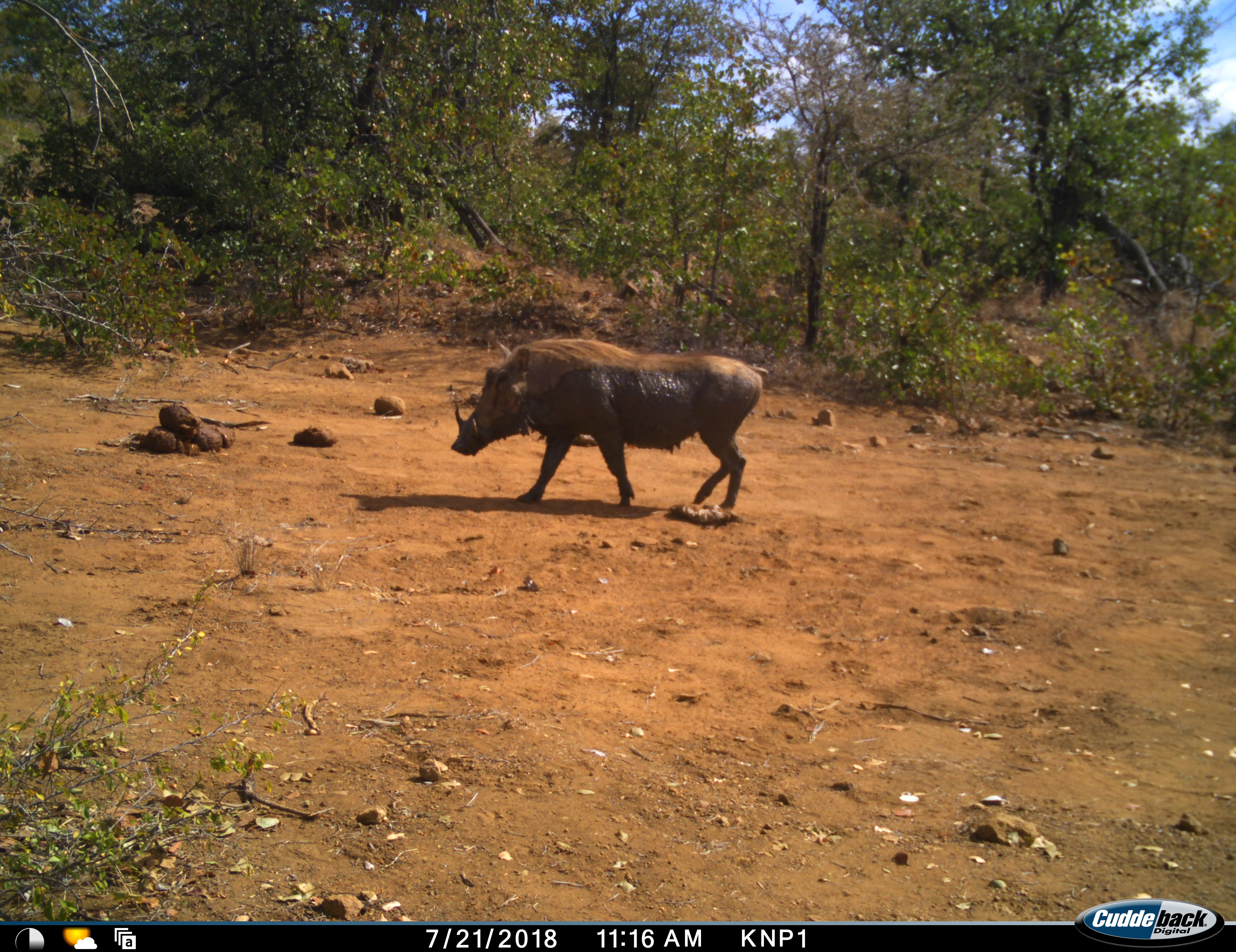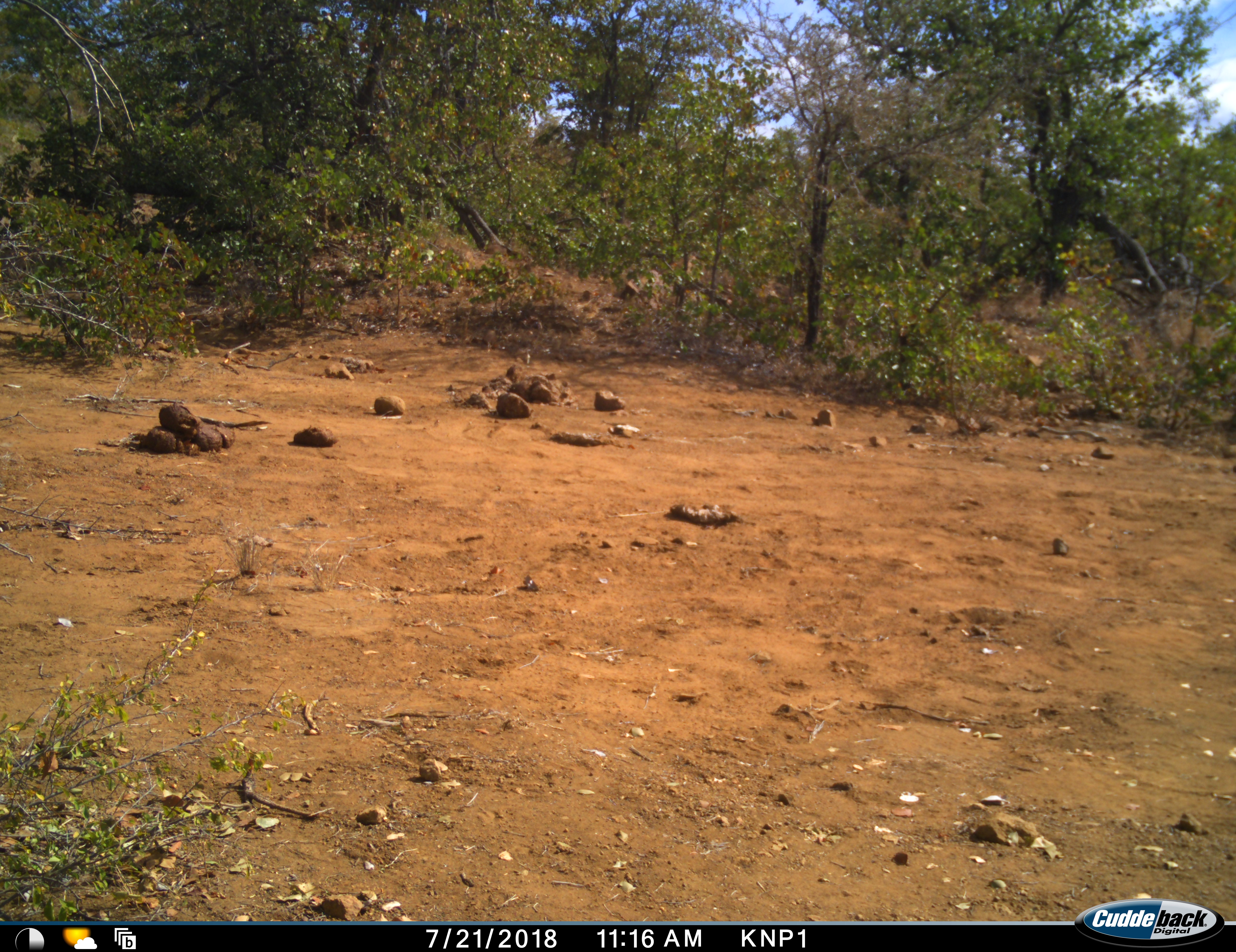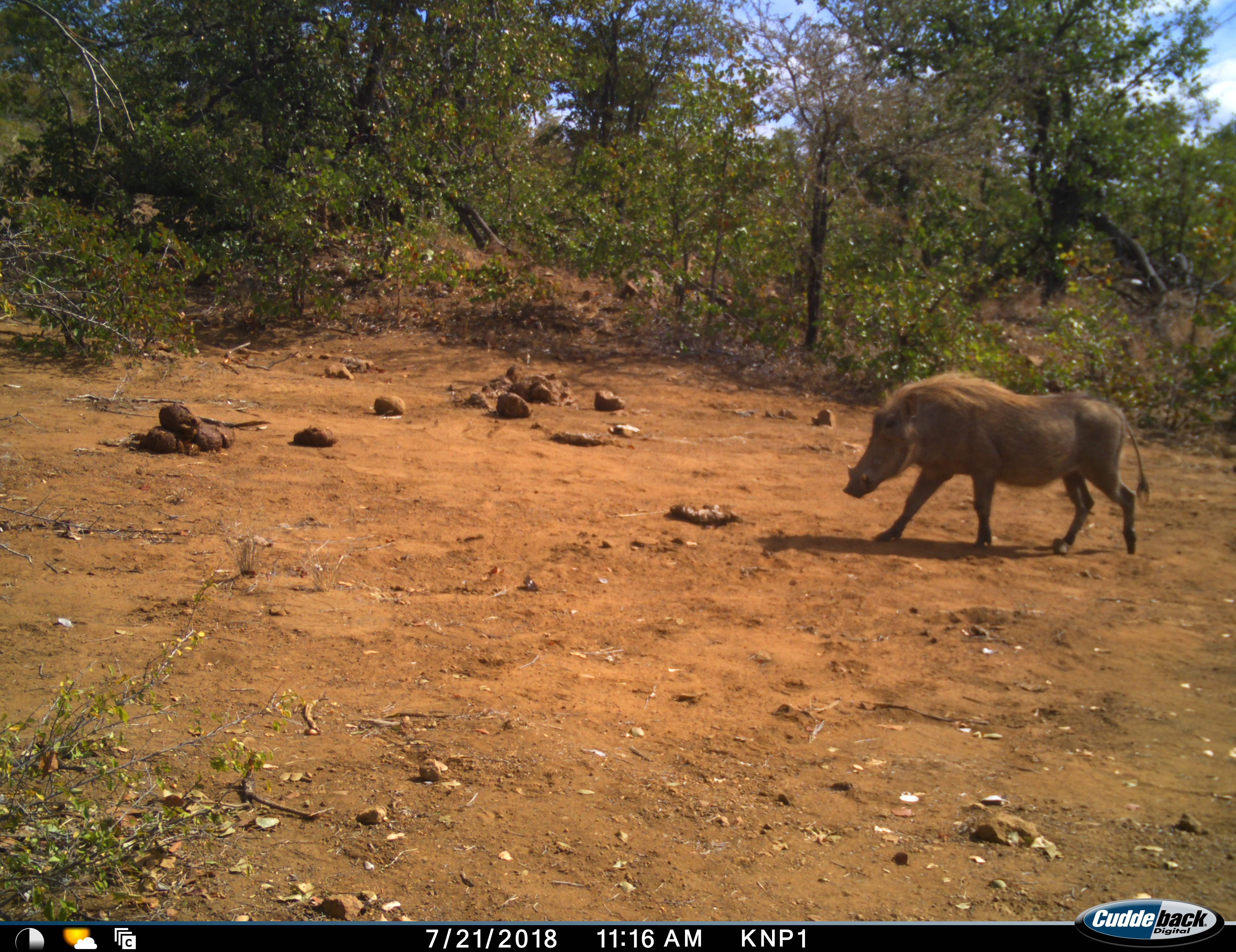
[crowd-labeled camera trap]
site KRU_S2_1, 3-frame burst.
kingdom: Animalia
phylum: Chordata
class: Mammalia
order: Artiodactyla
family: Suidae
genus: Phacochoerus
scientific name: Phacochoerus africanus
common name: warthog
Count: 1.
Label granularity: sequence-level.